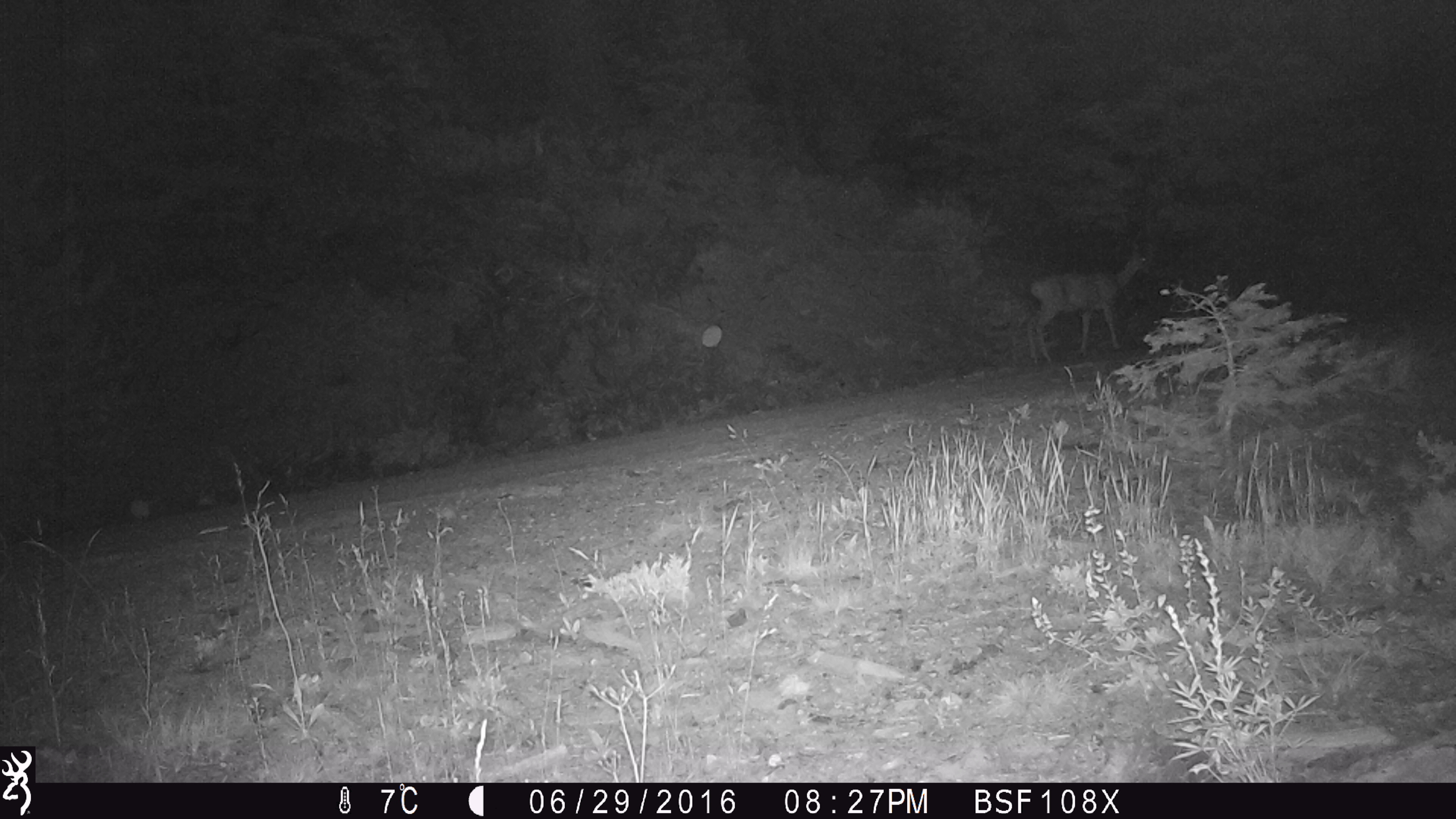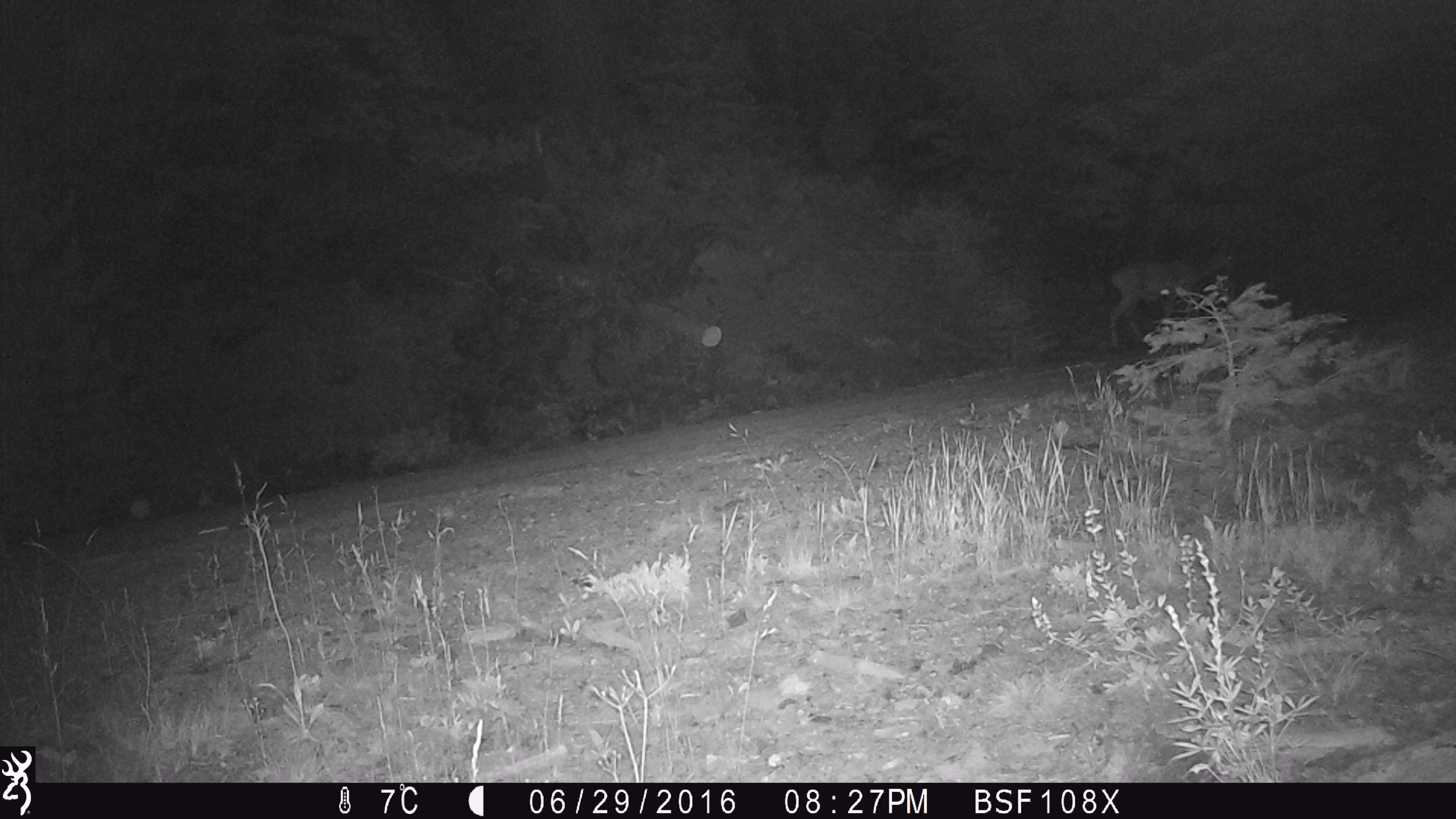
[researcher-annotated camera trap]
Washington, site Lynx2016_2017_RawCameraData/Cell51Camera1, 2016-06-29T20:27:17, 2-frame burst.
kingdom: Animalia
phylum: Chordata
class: Mammalia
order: Artiodactyla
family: Cervidae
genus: Odocoileus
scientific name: Odocoileus hemionus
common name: mule deer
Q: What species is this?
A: Odocoileus hemionus (mule deer).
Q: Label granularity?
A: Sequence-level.